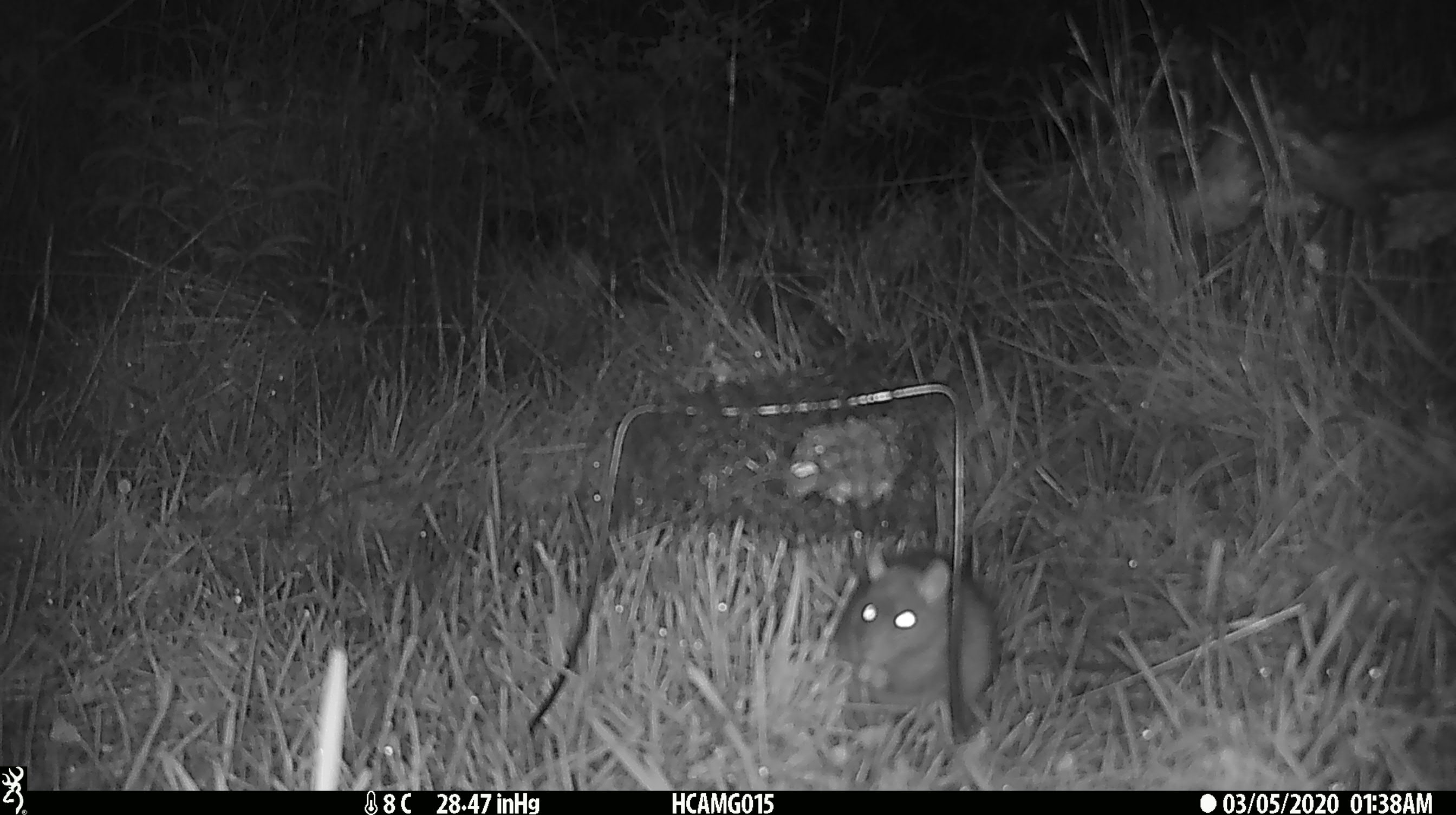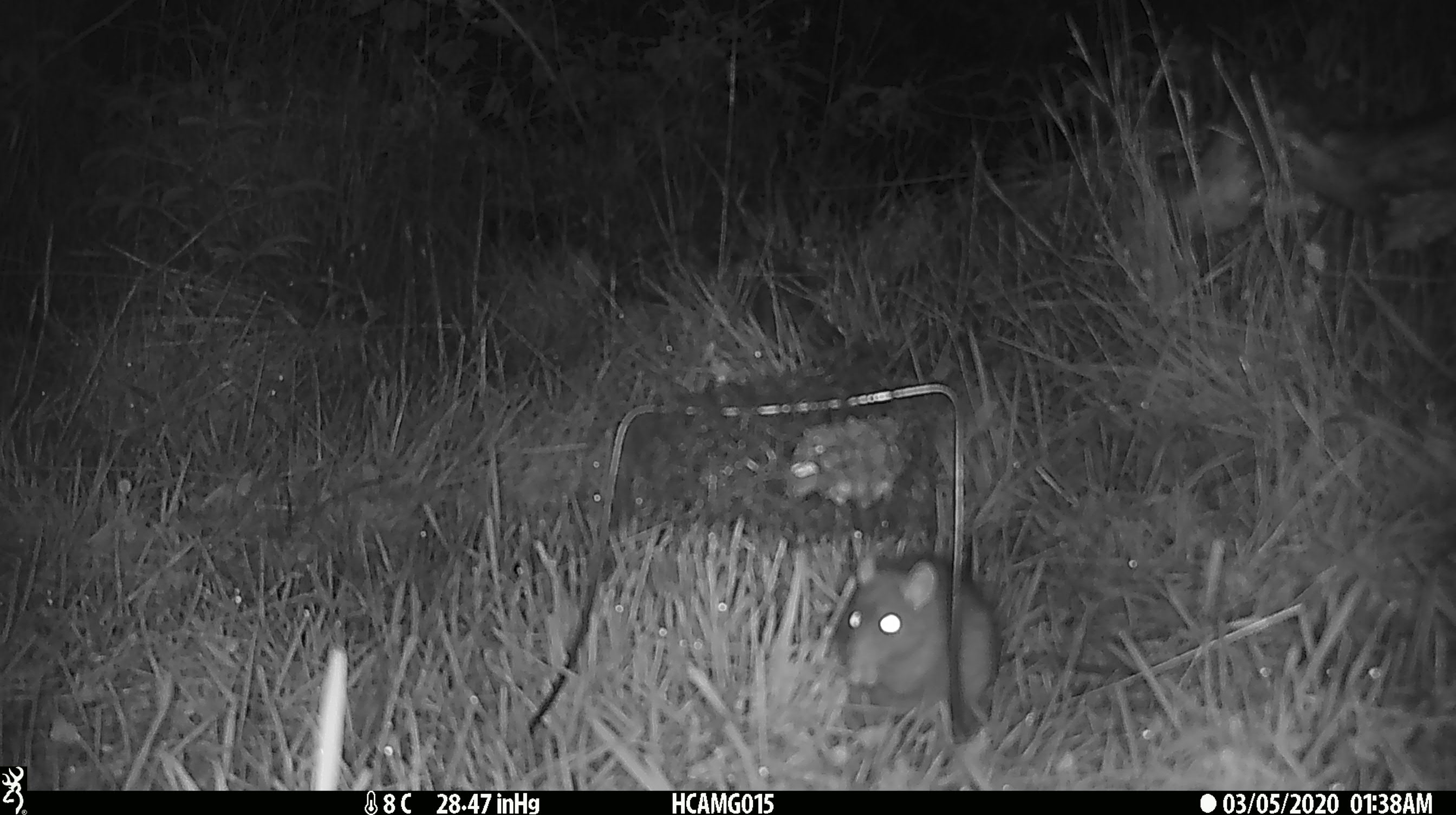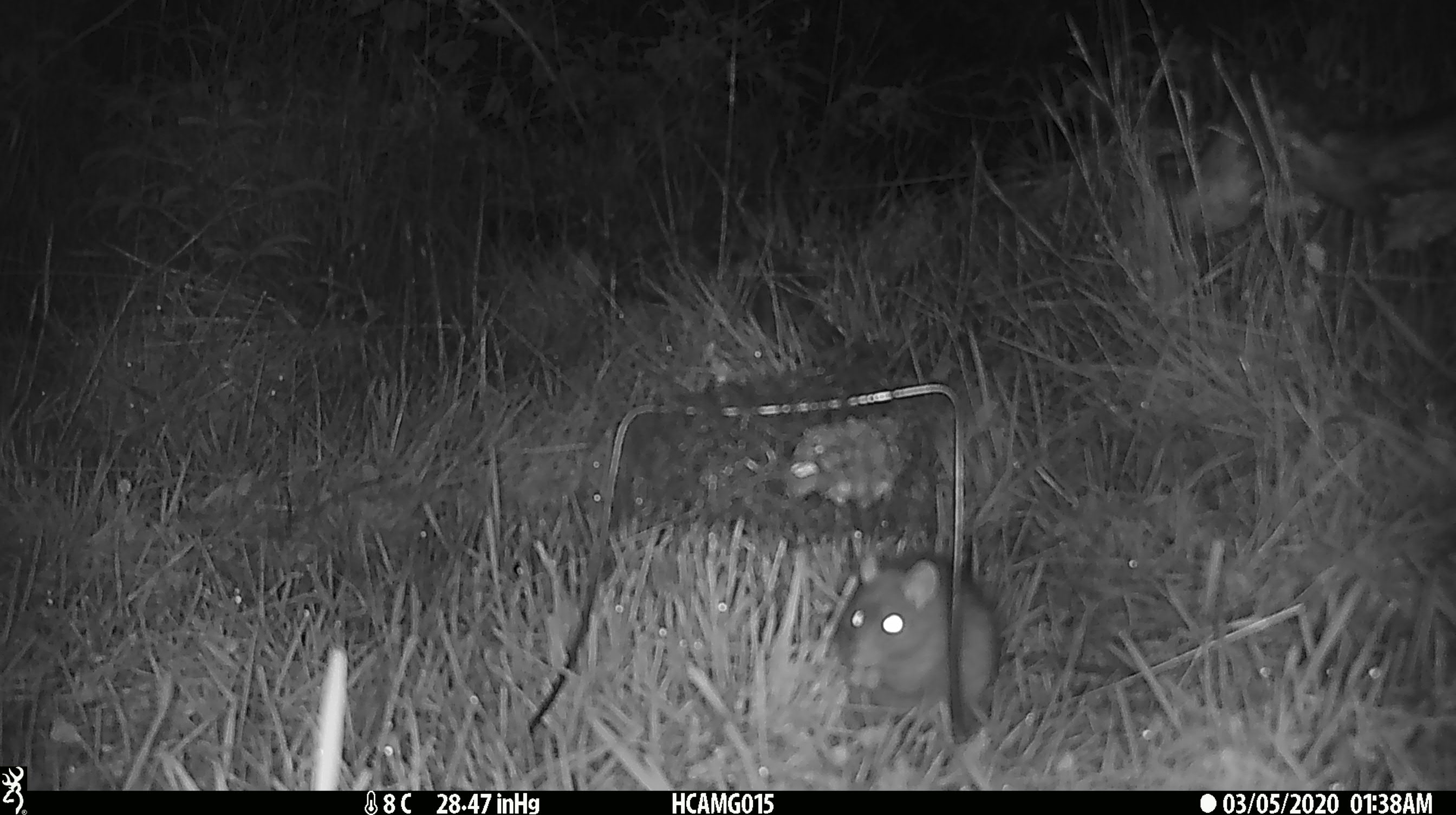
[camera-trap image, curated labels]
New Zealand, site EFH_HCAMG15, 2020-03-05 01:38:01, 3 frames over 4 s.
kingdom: Animalia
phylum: Chordata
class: Mammalia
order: Rodentia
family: Muridae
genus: Rattus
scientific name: Rattus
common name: rat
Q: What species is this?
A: Rat (Rattus).